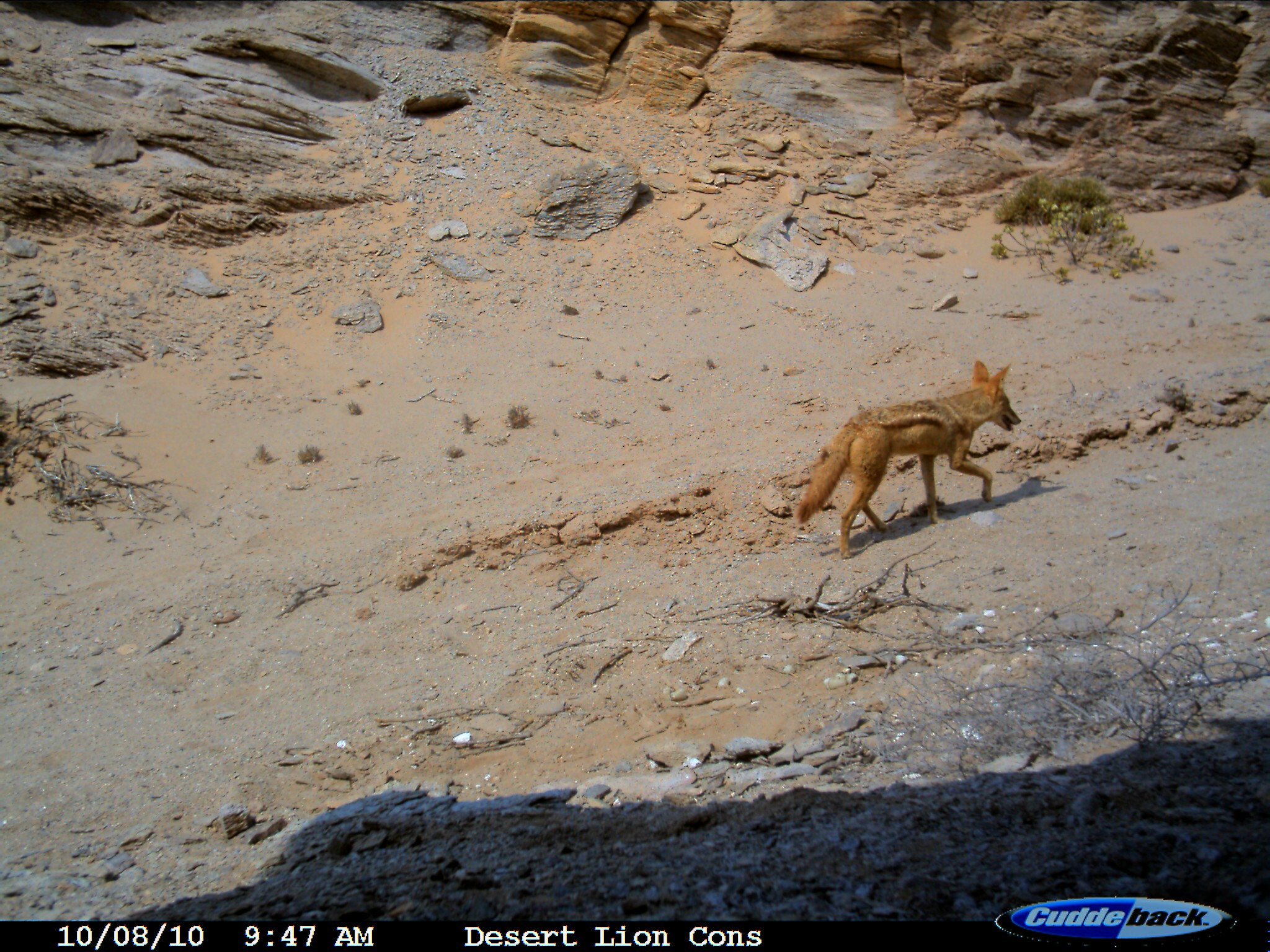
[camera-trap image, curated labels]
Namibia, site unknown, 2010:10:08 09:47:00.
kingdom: Animalia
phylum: Chordata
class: Mammalia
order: Carnivora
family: Canidae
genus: Lupulella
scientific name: Lupulella mesomelas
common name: black-backed jackal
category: canis mesomelas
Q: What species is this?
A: Canis mesomelas (black-backed jackal) (Lupulella mesomelas).